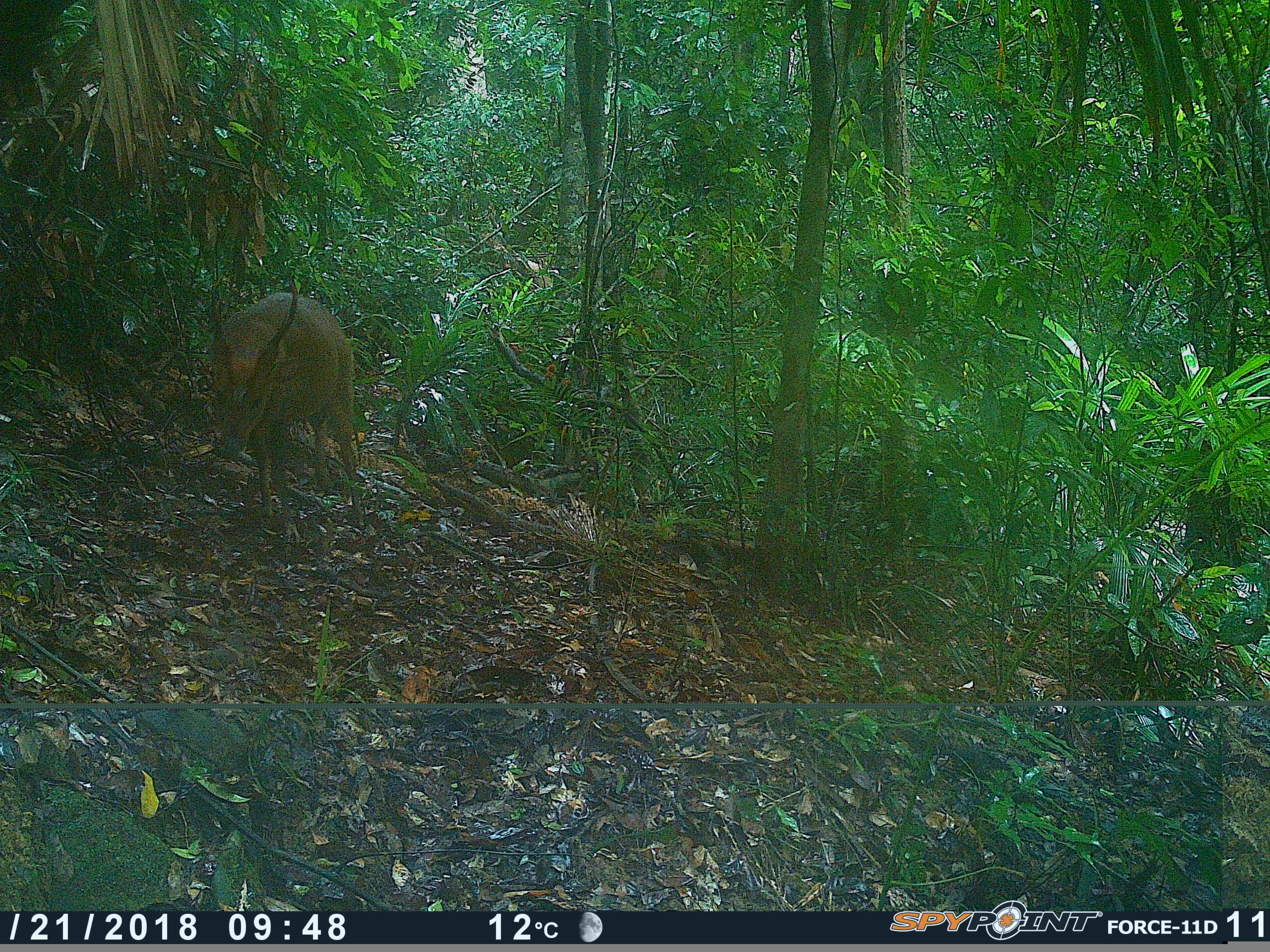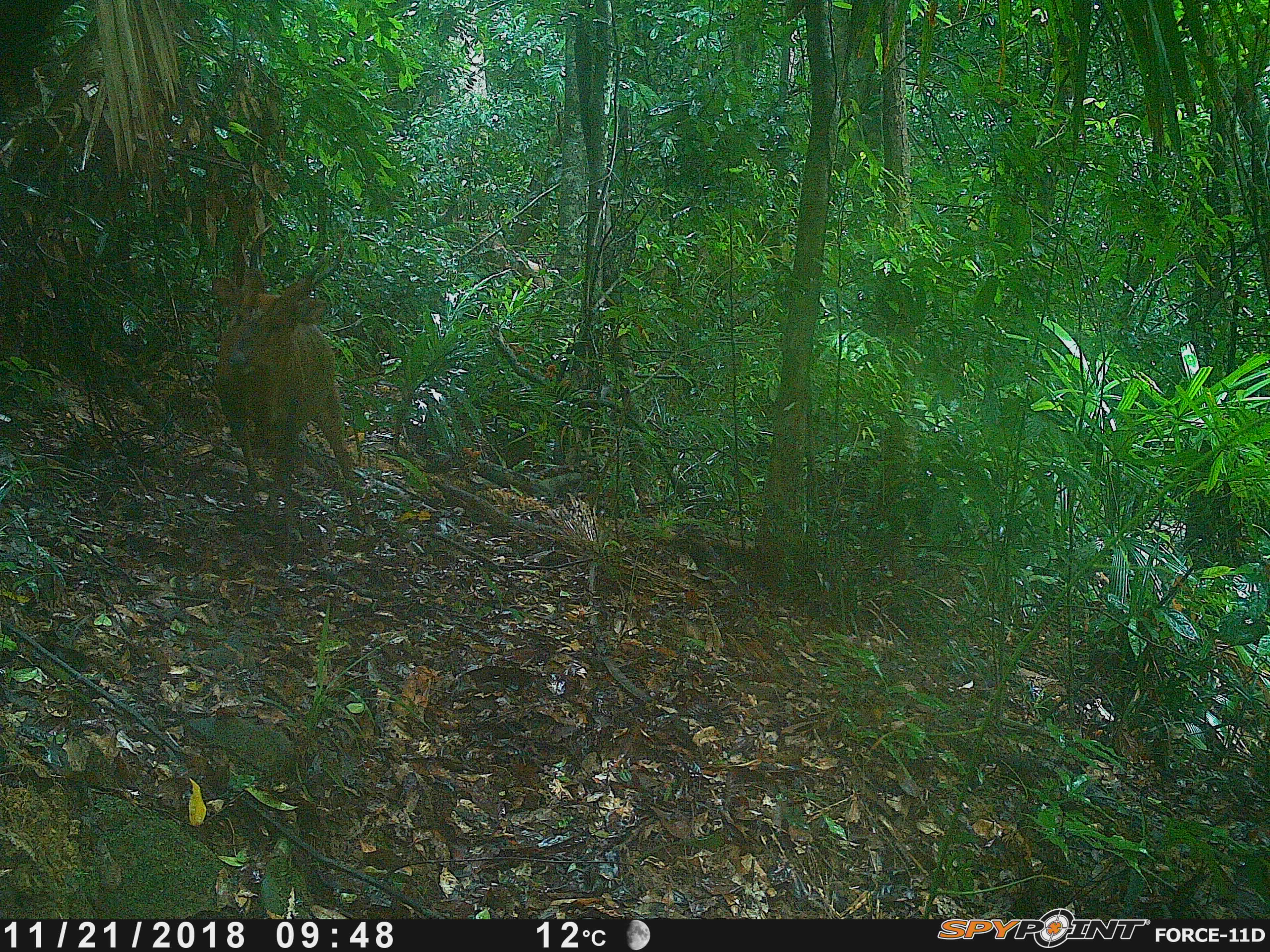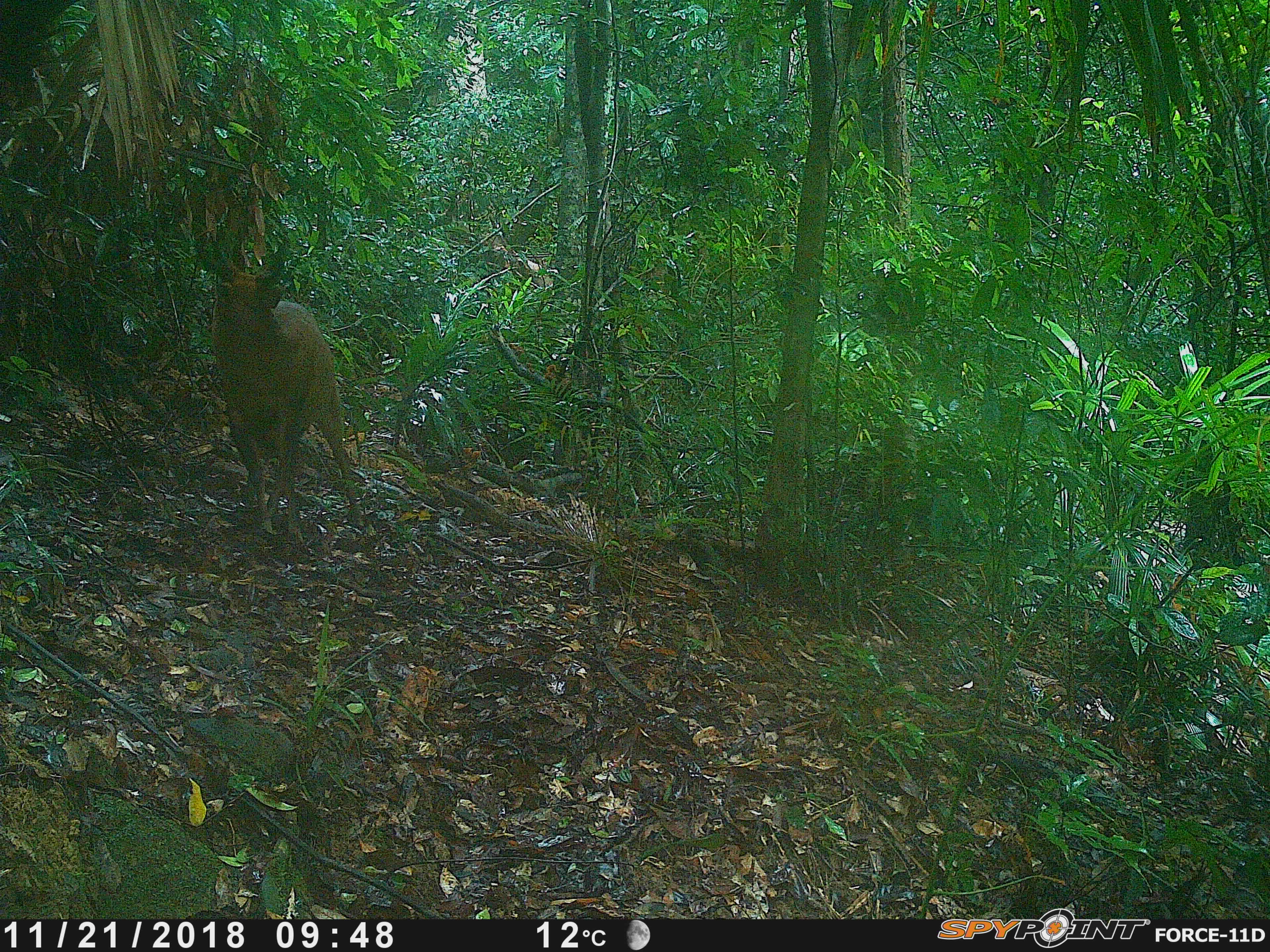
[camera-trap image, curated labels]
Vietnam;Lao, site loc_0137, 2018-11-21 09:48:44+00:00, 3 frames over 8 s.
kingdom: Animalia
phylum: Chordata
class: Mammalia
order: Artiodactyla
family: Cervidae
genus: Muntiacus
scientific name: Muntiacus vuquangensis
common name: large-antlered muntjac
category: large antlered muntjac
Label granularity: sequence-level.